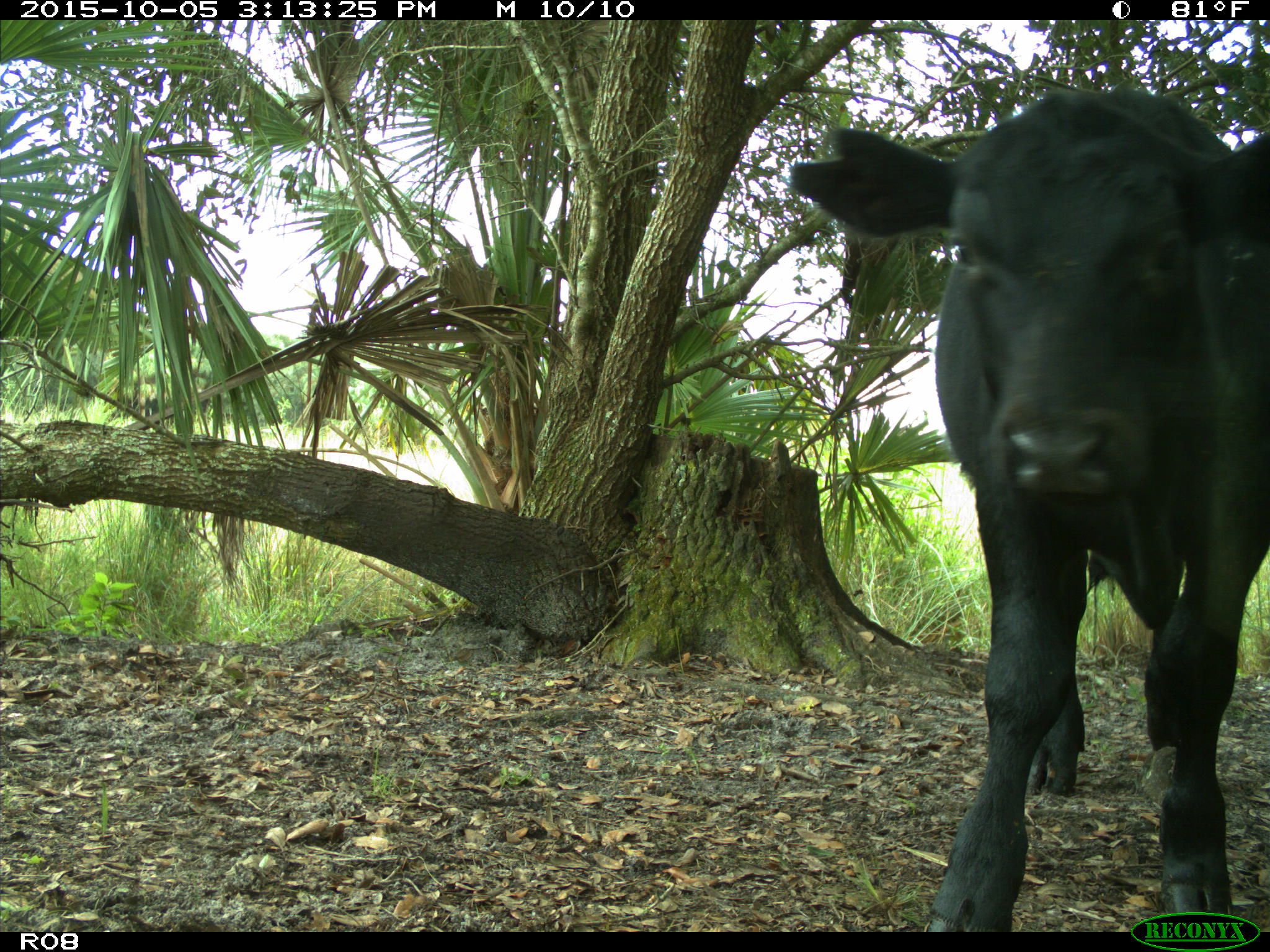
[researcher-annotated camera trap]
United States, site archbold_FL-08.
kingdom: Animalia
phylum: Chordata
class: Mammalia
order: Artiodactyla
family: Bovidae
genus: Bos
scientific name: Bos taurus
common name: domestic cow